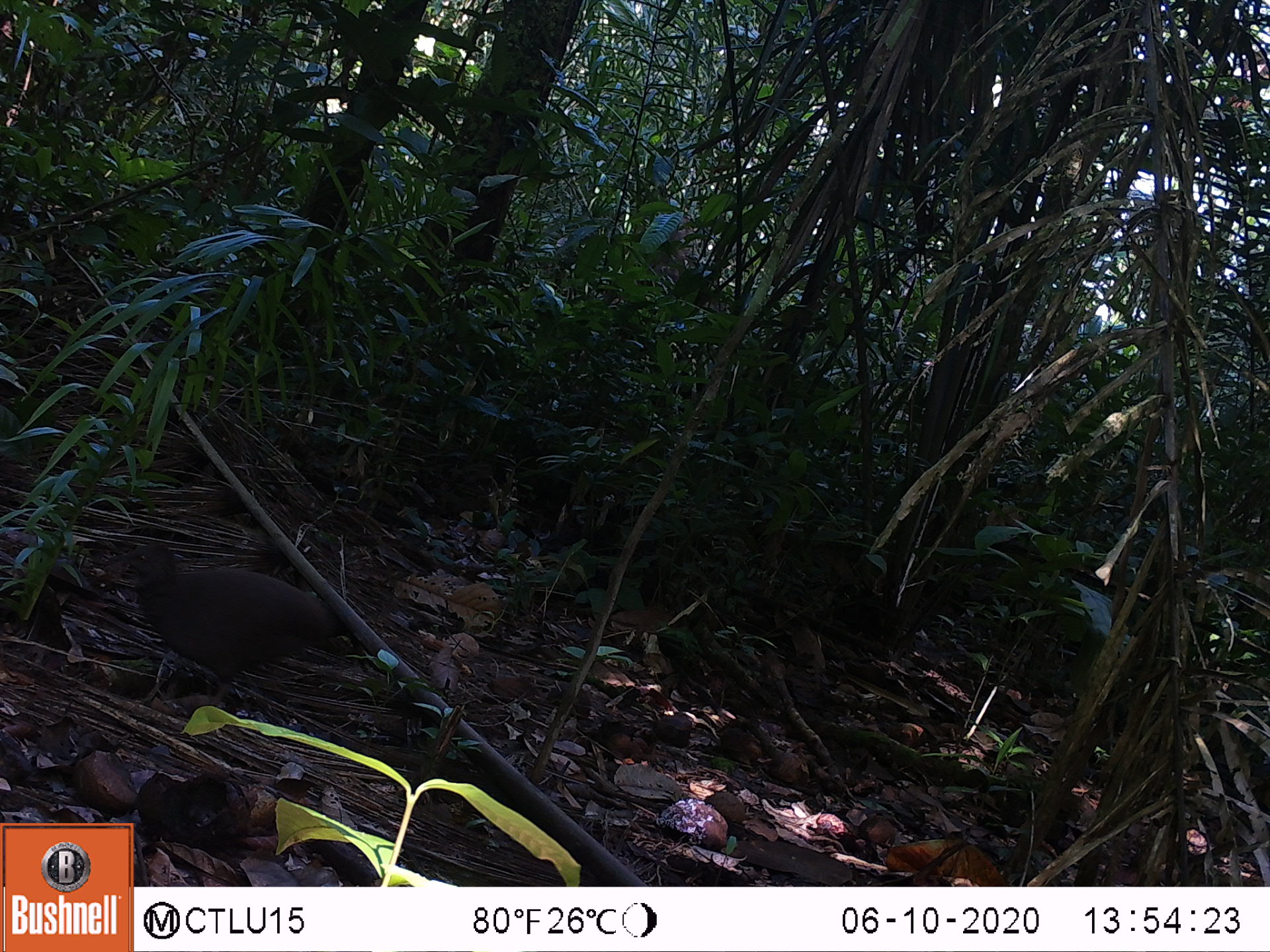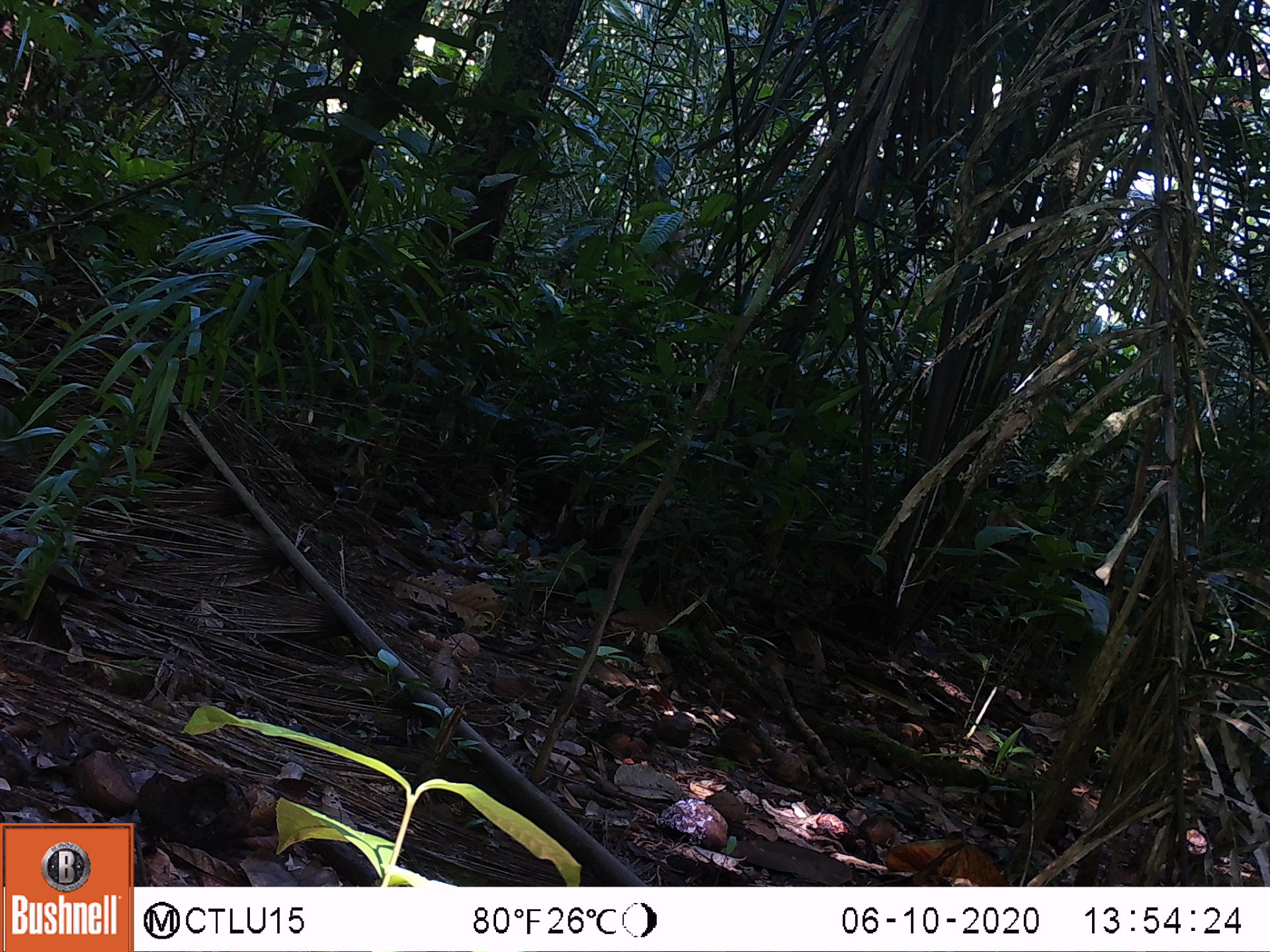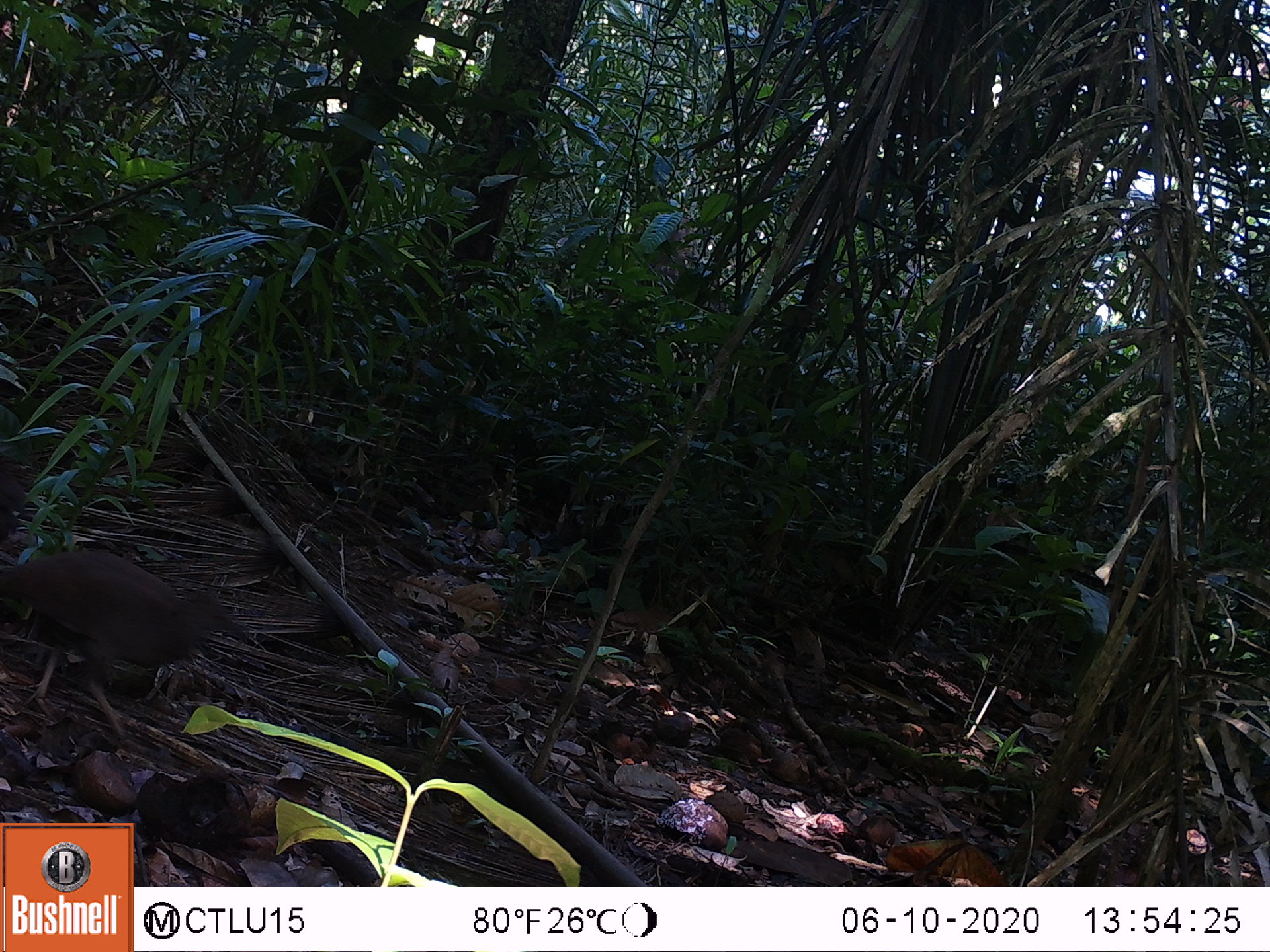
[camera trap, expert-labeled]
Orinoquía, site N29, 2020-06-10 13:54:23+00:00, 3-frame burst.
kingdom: Animalia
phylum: Chordata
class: Aves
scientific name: Aves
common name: bird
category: unknown bird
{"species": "unknown bird (bird) (Aves)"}